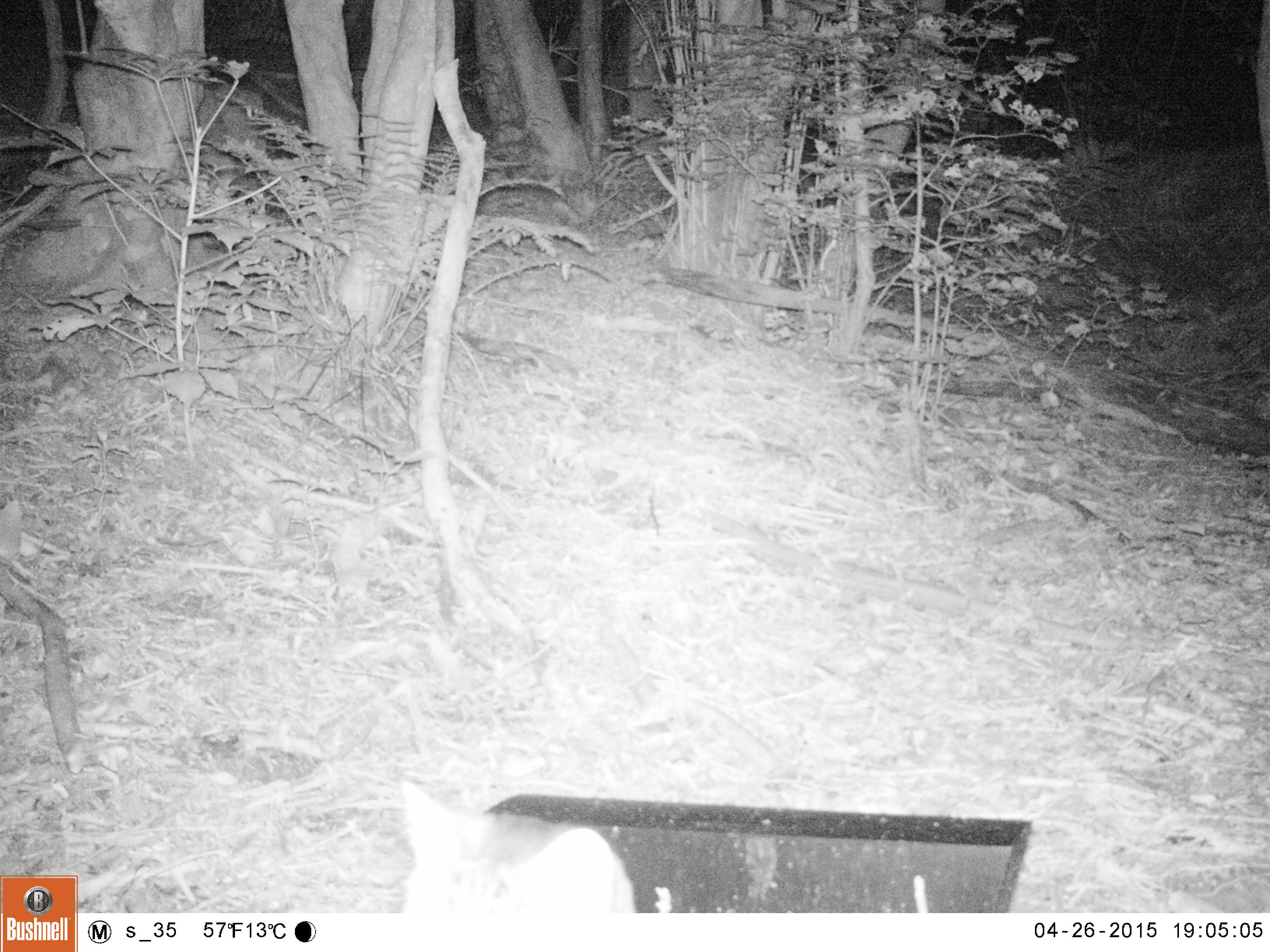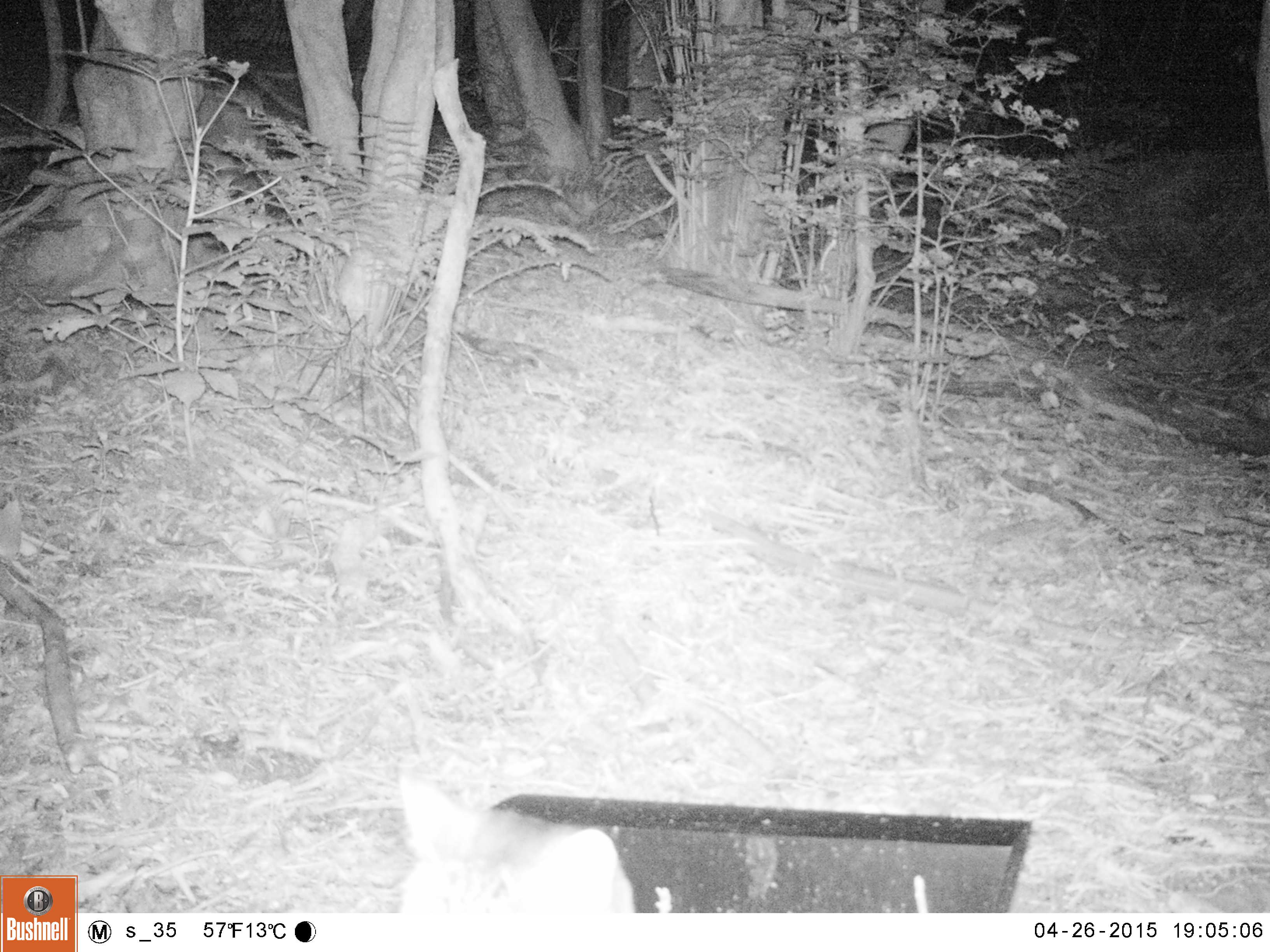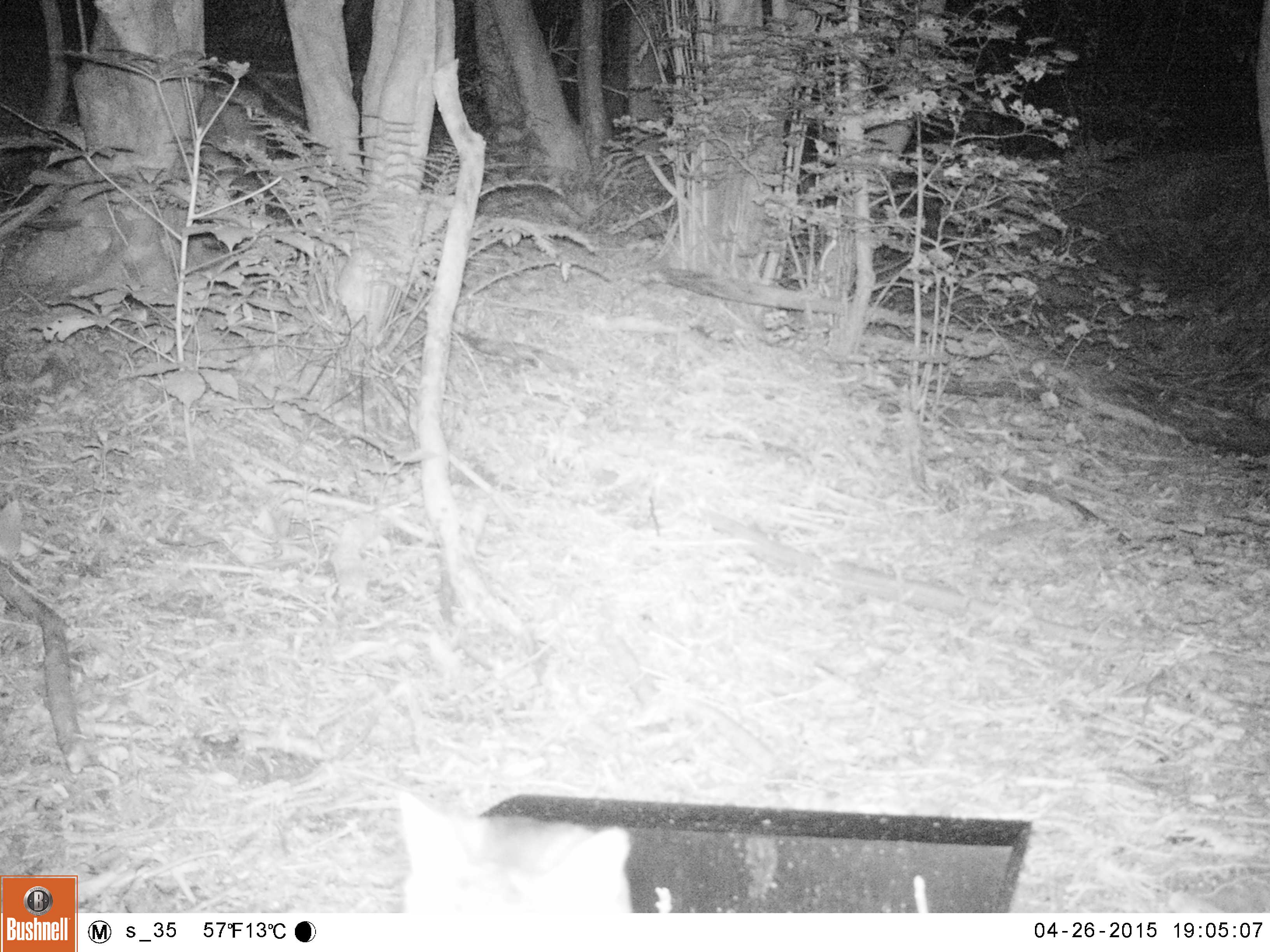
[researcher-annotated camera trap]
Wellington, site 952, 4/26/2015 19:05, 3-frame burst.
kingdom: Animalia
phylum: Chordata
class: Mammalia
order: Carnivora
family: Felidae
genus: Felis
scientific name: Felis catus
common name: cat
Cat (Felis catus).